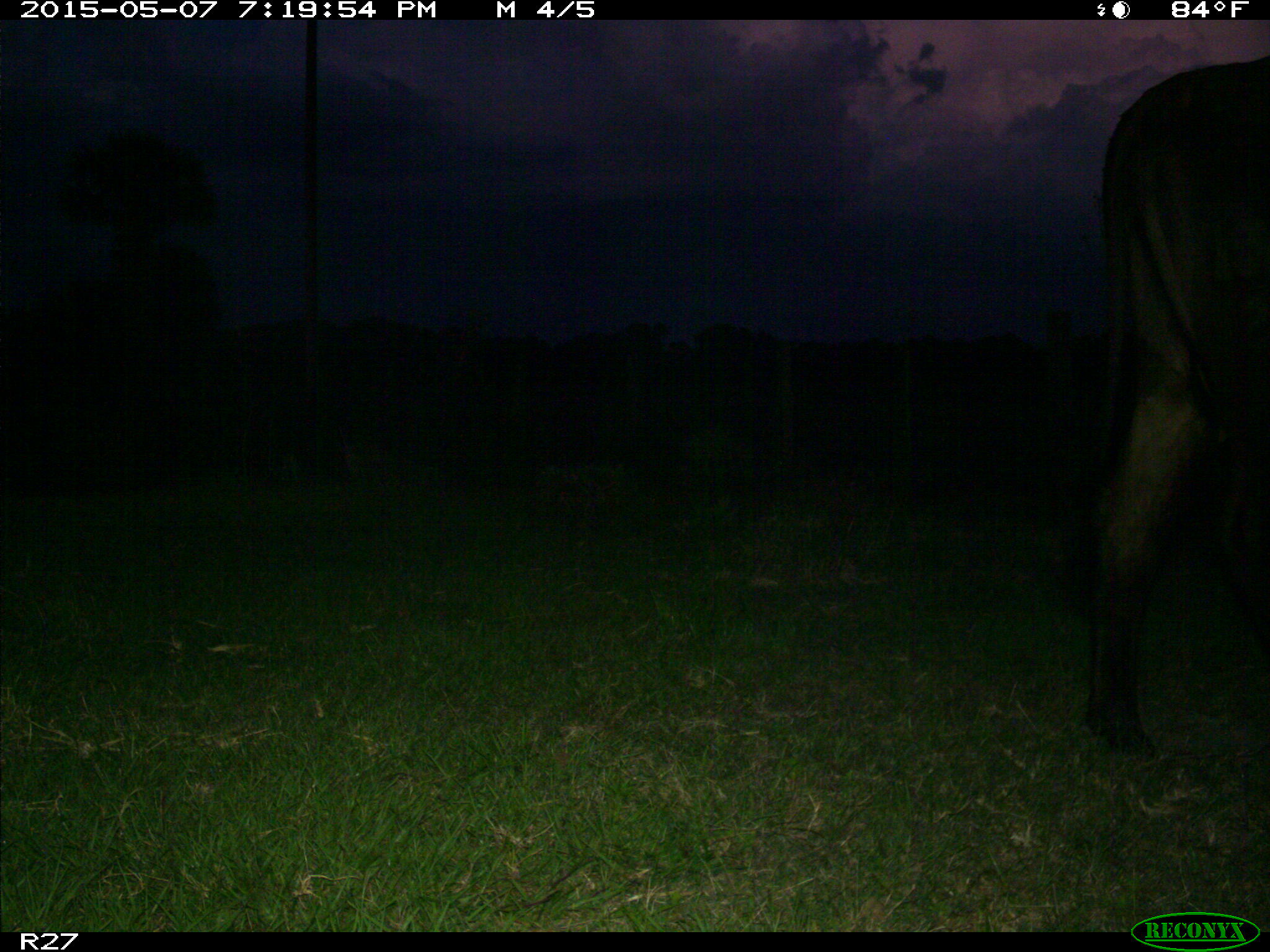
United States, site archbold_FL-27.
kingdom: Animalia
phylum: Chordata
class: Mammalia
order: Artiodactyla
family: Bovidae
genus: Bos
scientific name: Bos taurus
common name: domestic cow